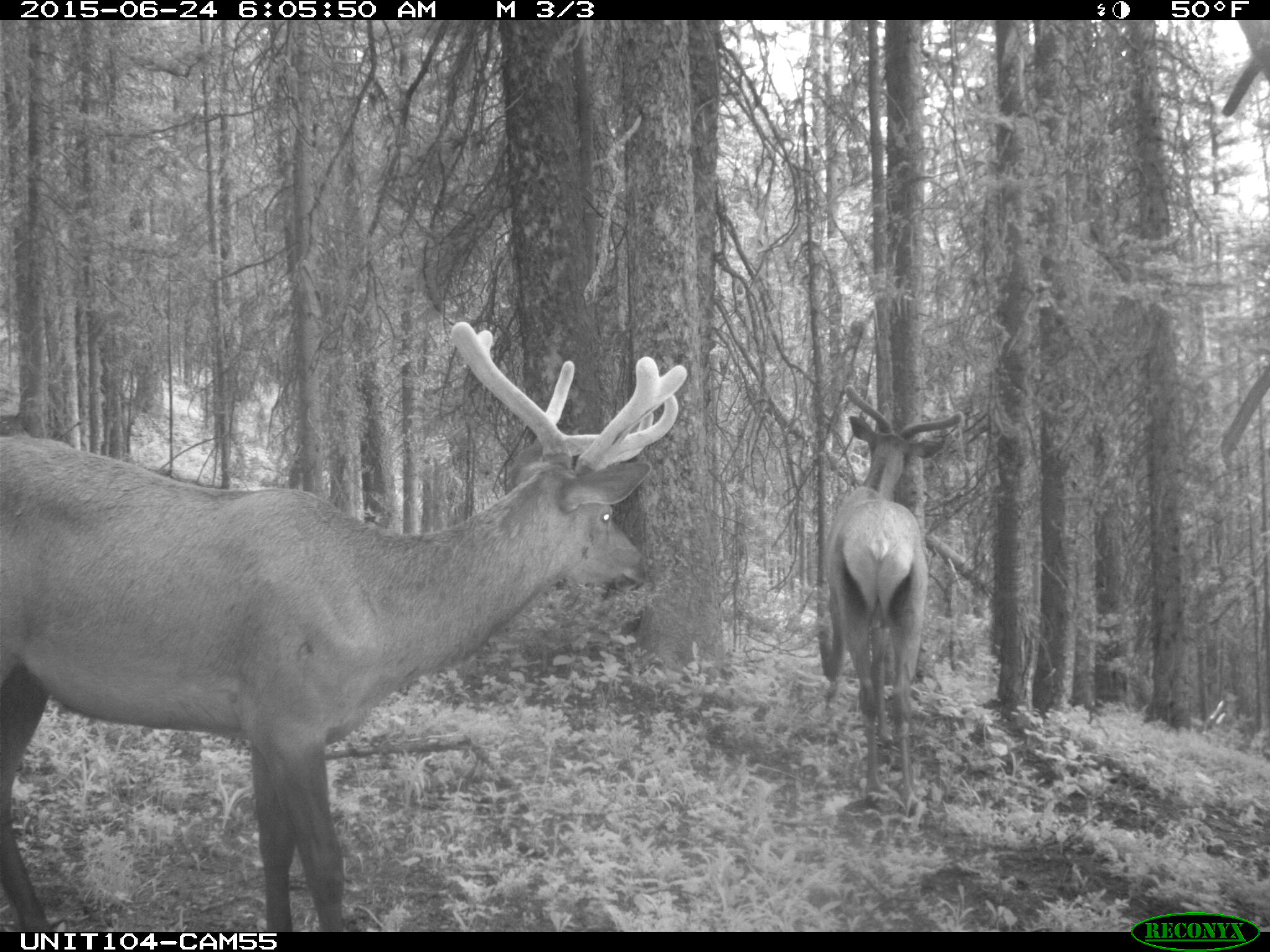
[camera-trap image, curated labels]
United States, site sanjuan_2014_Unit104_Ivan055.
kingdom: Animalia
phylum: Chordata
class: Mammalia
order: Artiodactyla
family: Cervidae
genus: Cervus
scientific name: Cervus elaphus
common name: red deer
Cervus elaphus (red deer).